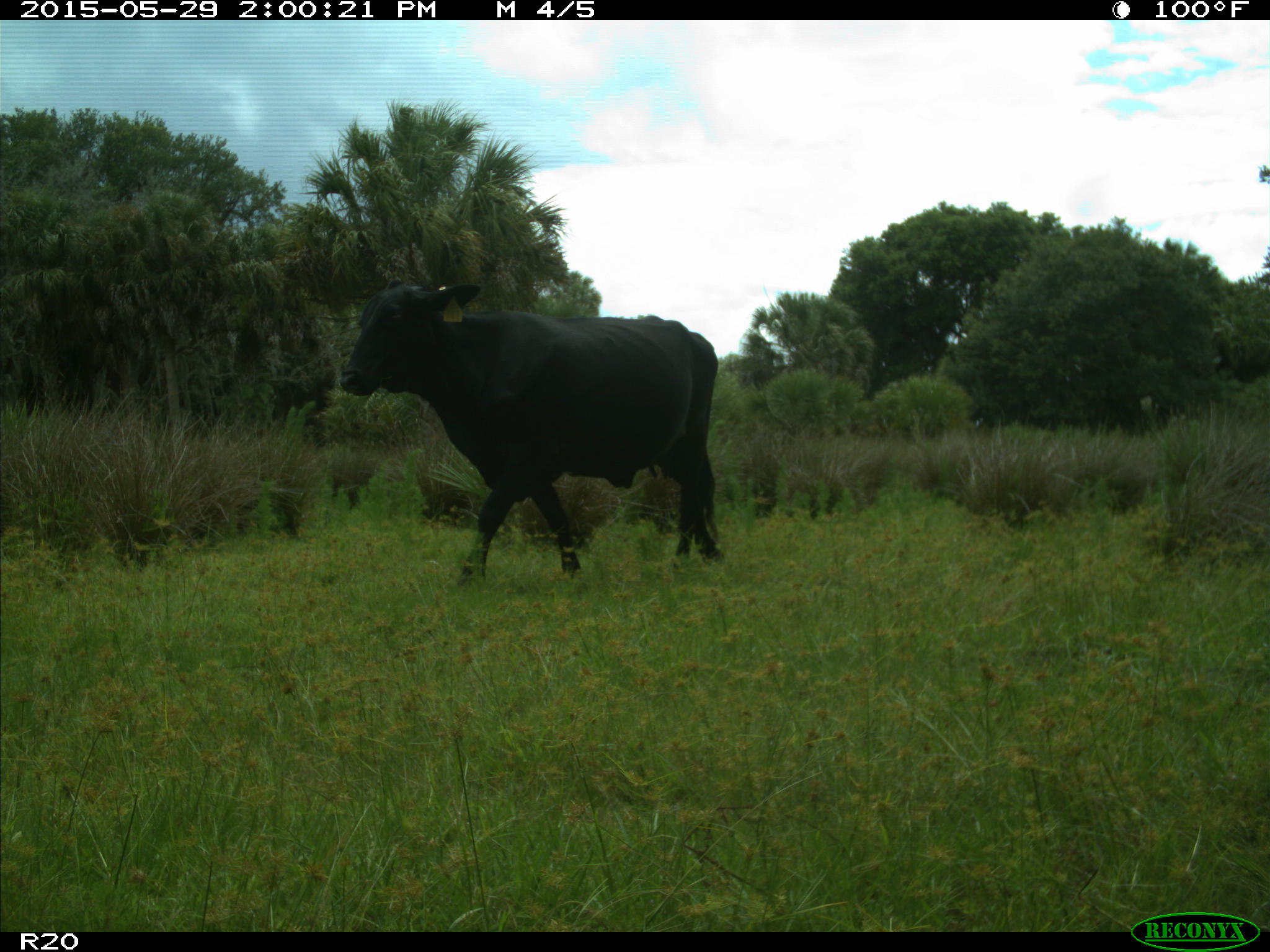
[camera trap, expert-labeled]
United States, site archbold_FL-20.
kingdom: Animalia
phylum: Chordata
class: Mammalia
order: Artiodactyla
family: Bovidae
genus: Bos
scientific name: Bos taurus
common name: domestic cow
Bos taurus (domestic cow).